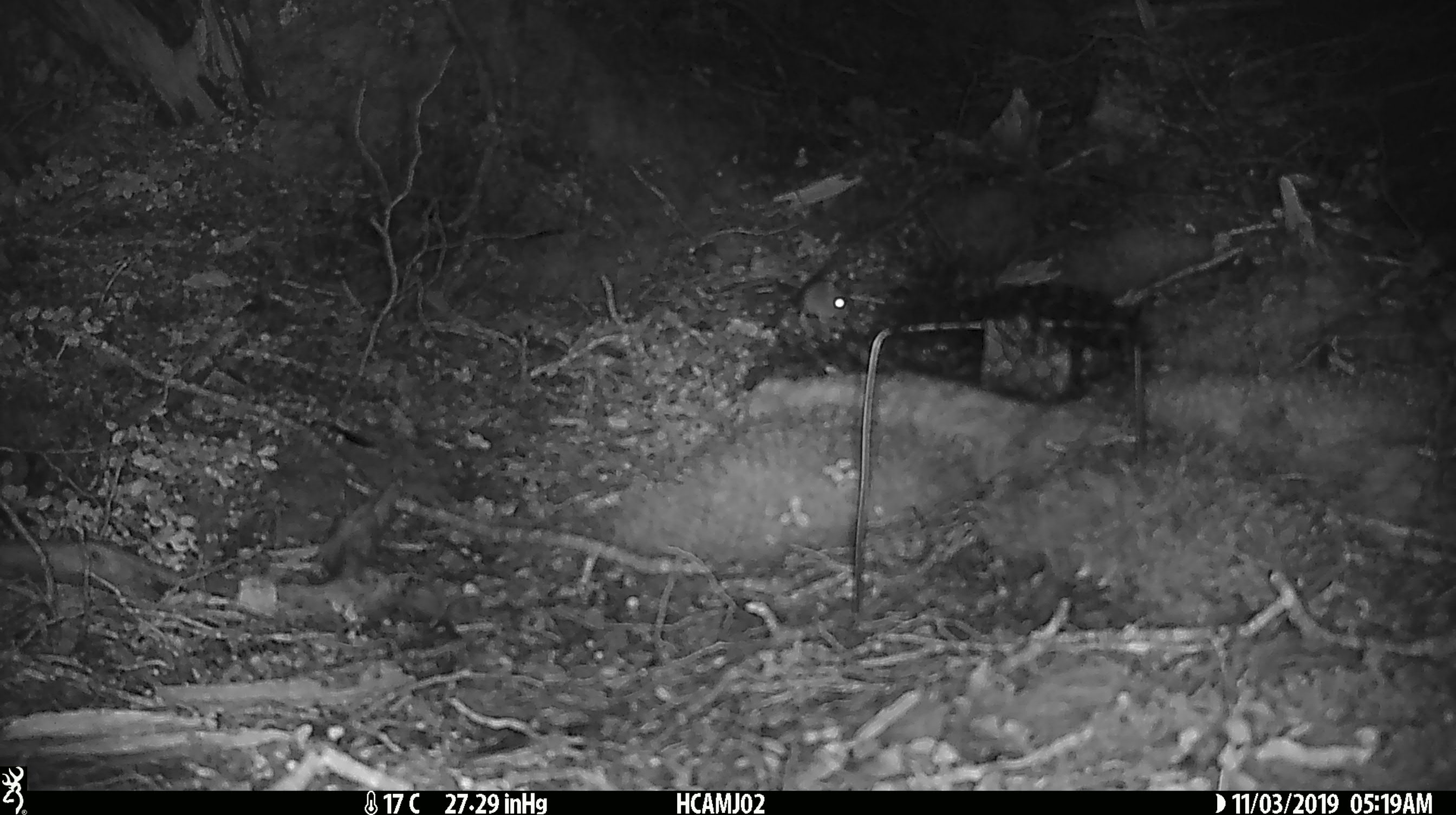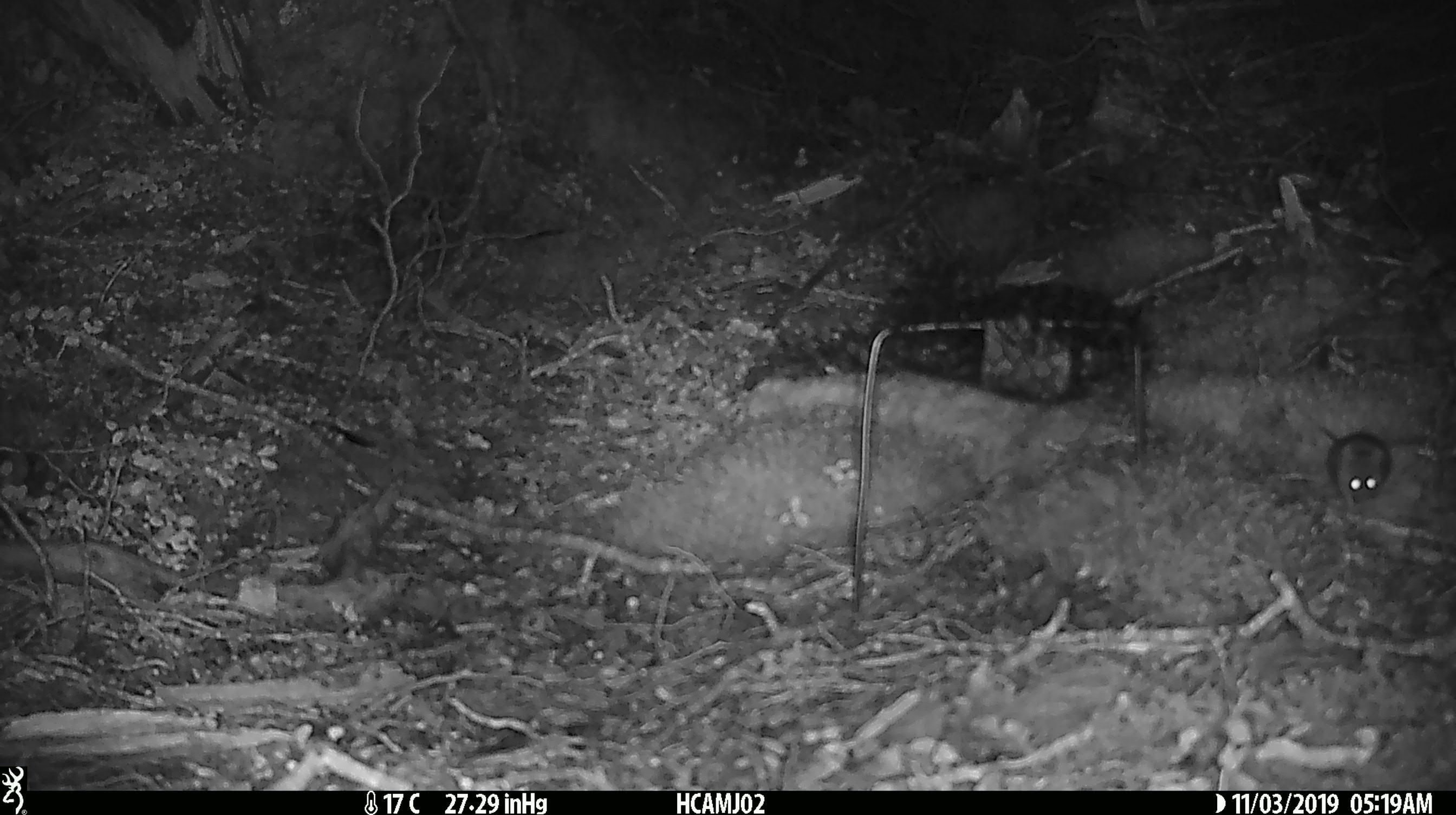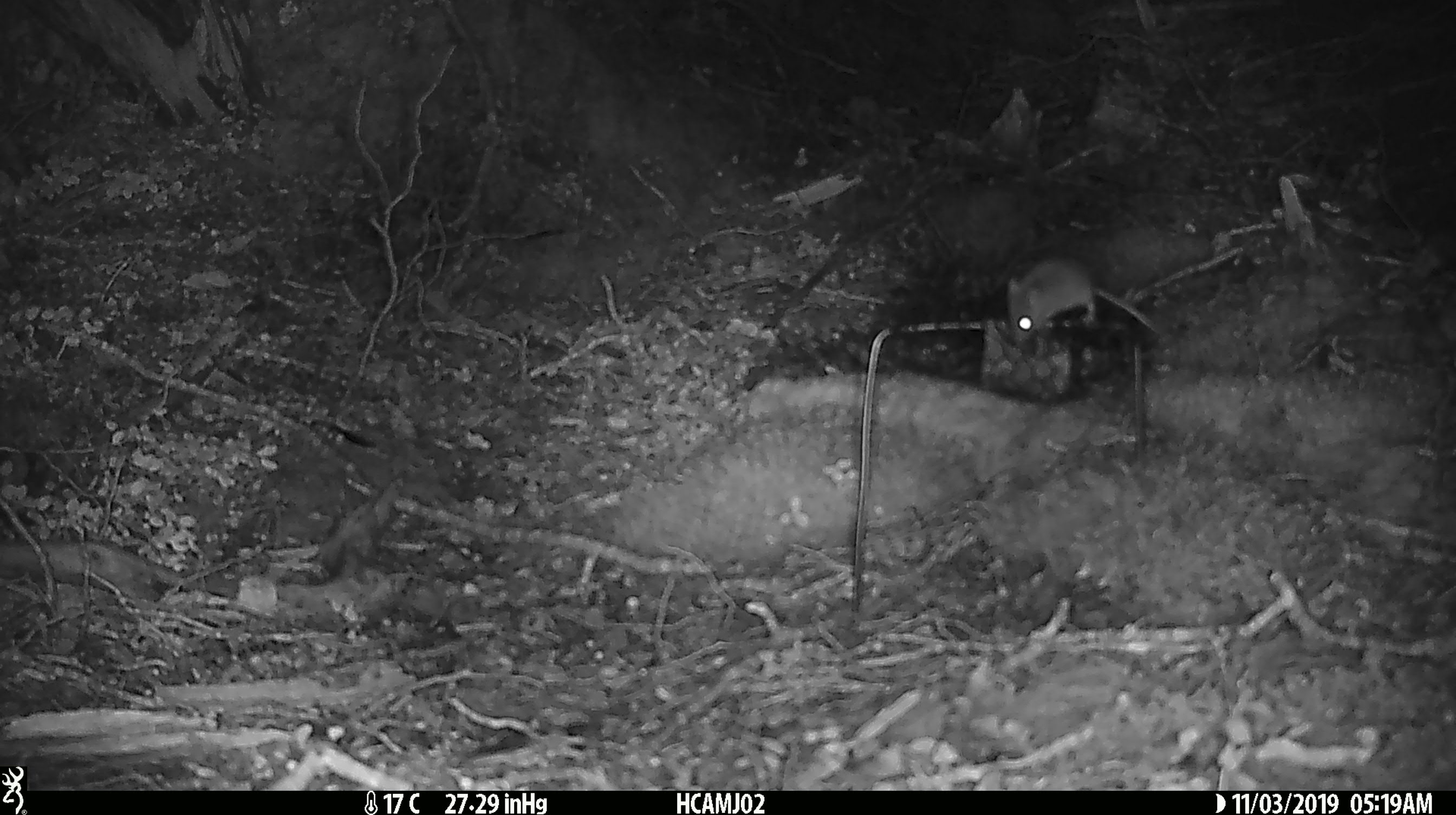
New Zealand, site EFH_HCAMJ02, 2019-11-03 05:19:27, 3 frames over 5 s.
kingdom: Animalia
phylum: Chordata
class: Mammalia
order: Rodentia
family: Muridae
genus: Mus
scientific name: Mus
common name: mouse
Mouse (Mus).